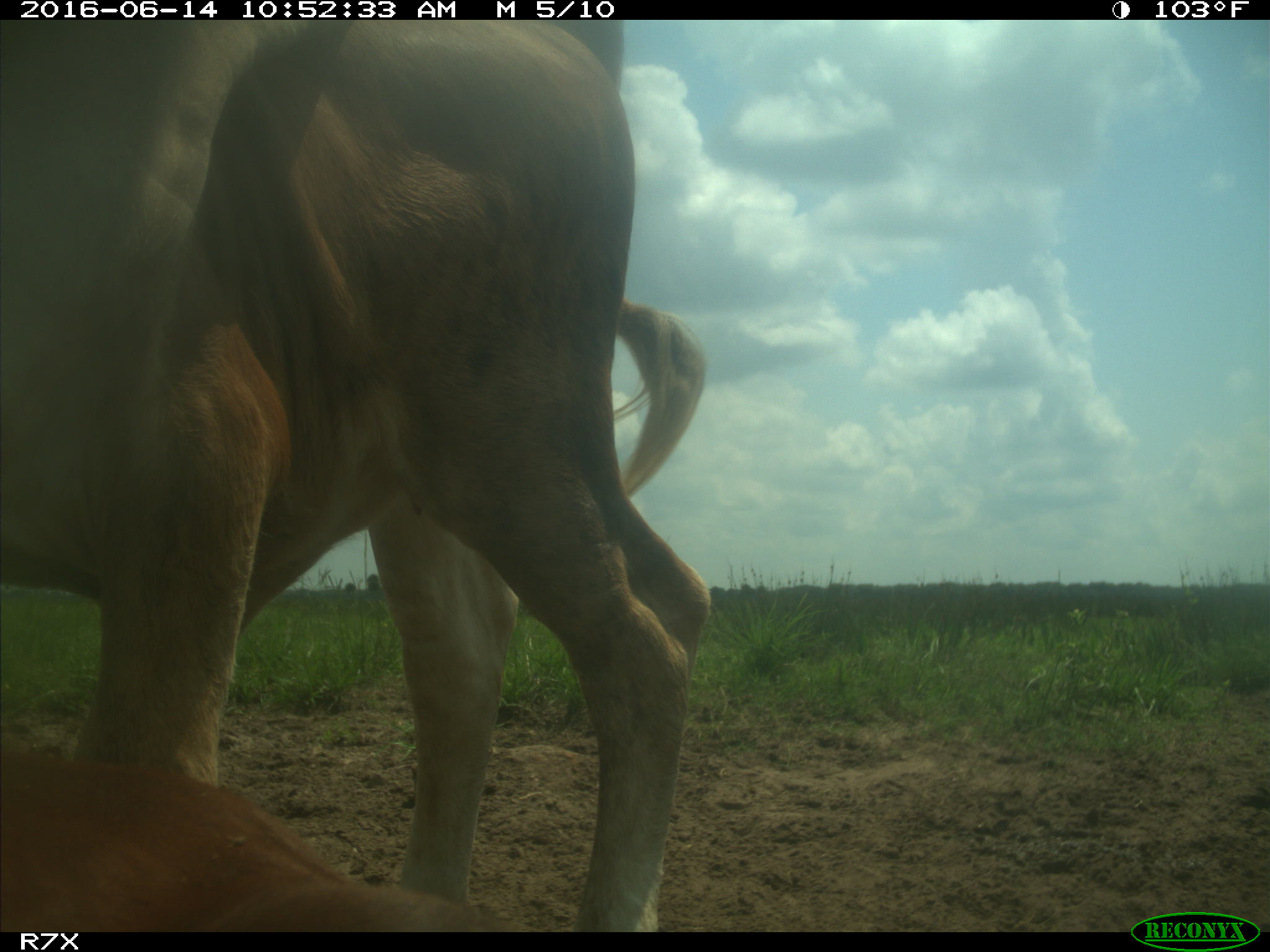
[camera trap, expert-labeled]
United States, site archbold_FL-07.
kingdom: Animalia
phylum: Chordata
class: Mammalia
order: Artiodactyla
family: Bovidae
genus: Bos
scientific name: Bos taurus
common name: domestic cow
Bos taurus (domestic cow).